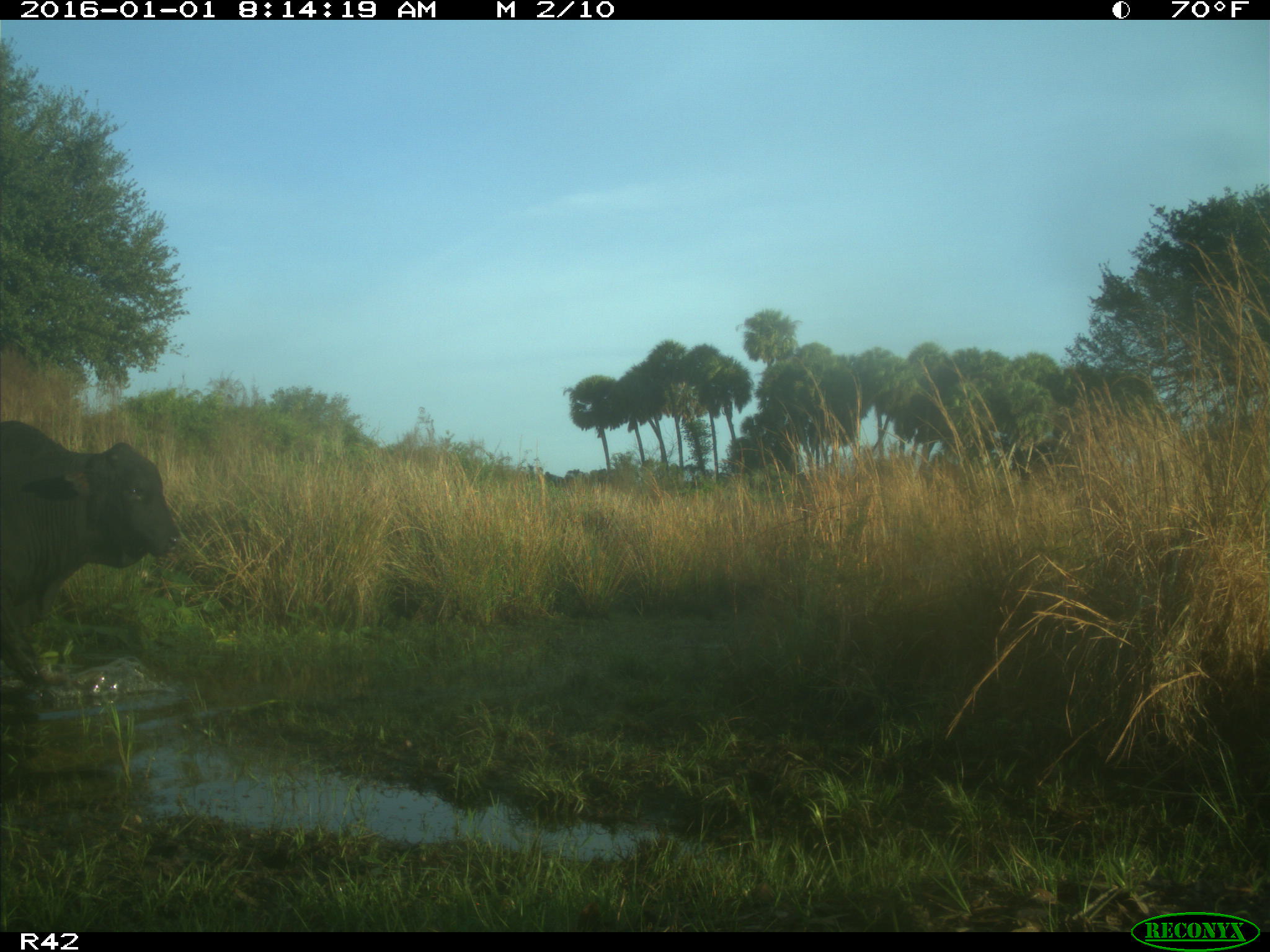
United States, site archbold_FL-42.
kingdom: Animalia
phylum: Chordata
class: Mammalia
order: Artiodactyla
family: Bovidae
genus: Bos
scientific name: Bos taurus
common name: domestic cow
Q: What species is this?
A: Bos taurus (domestic cow).